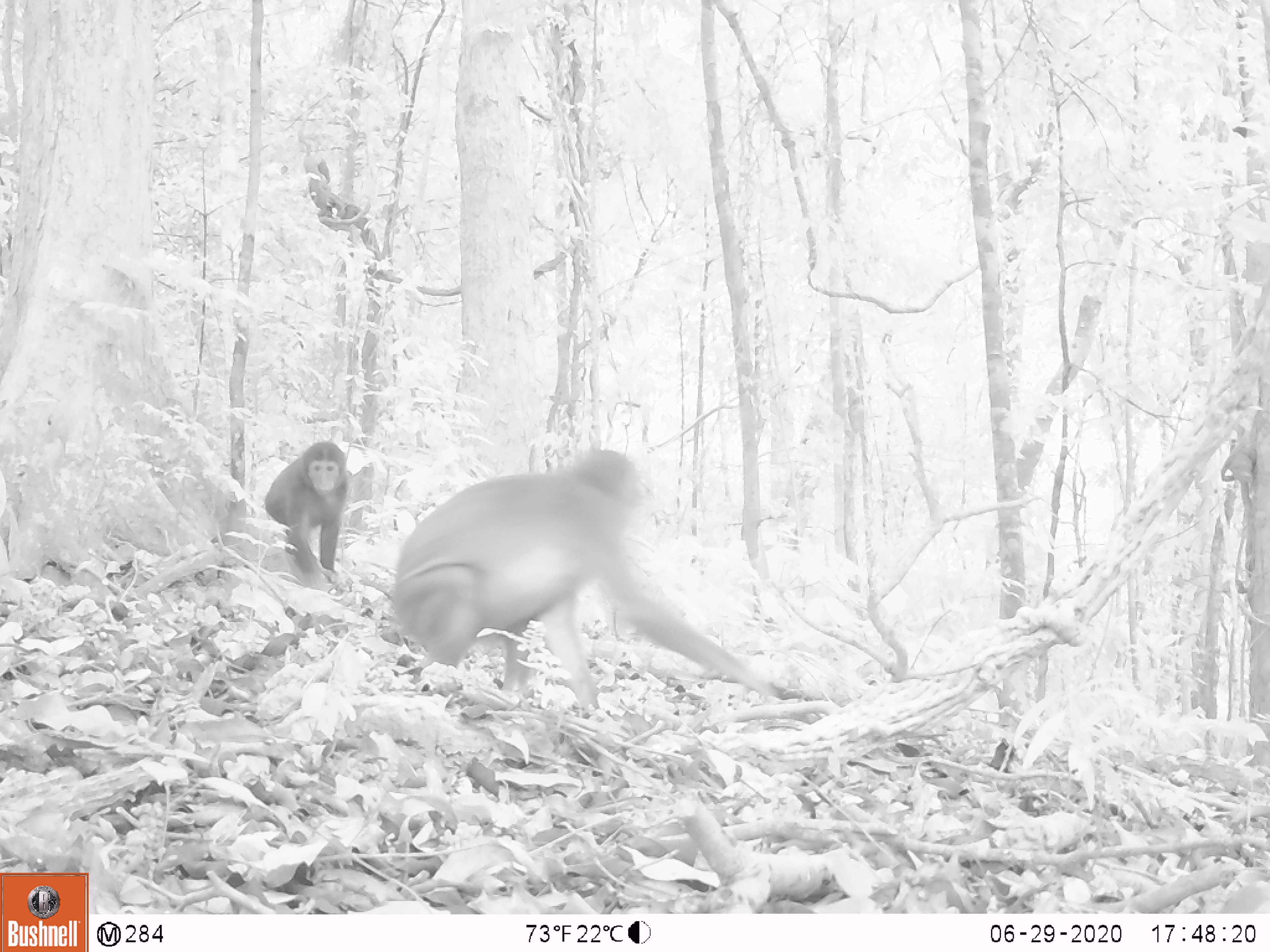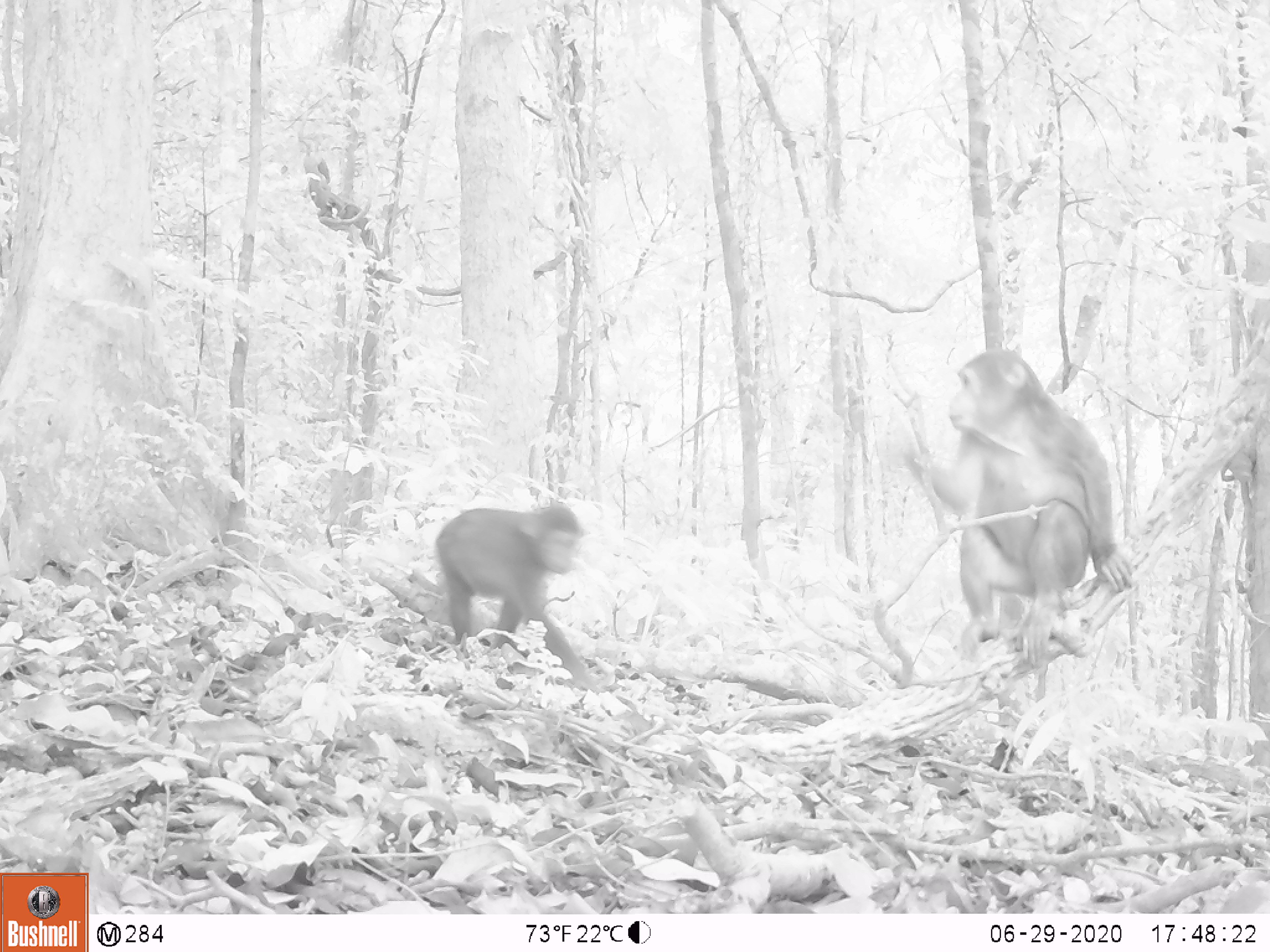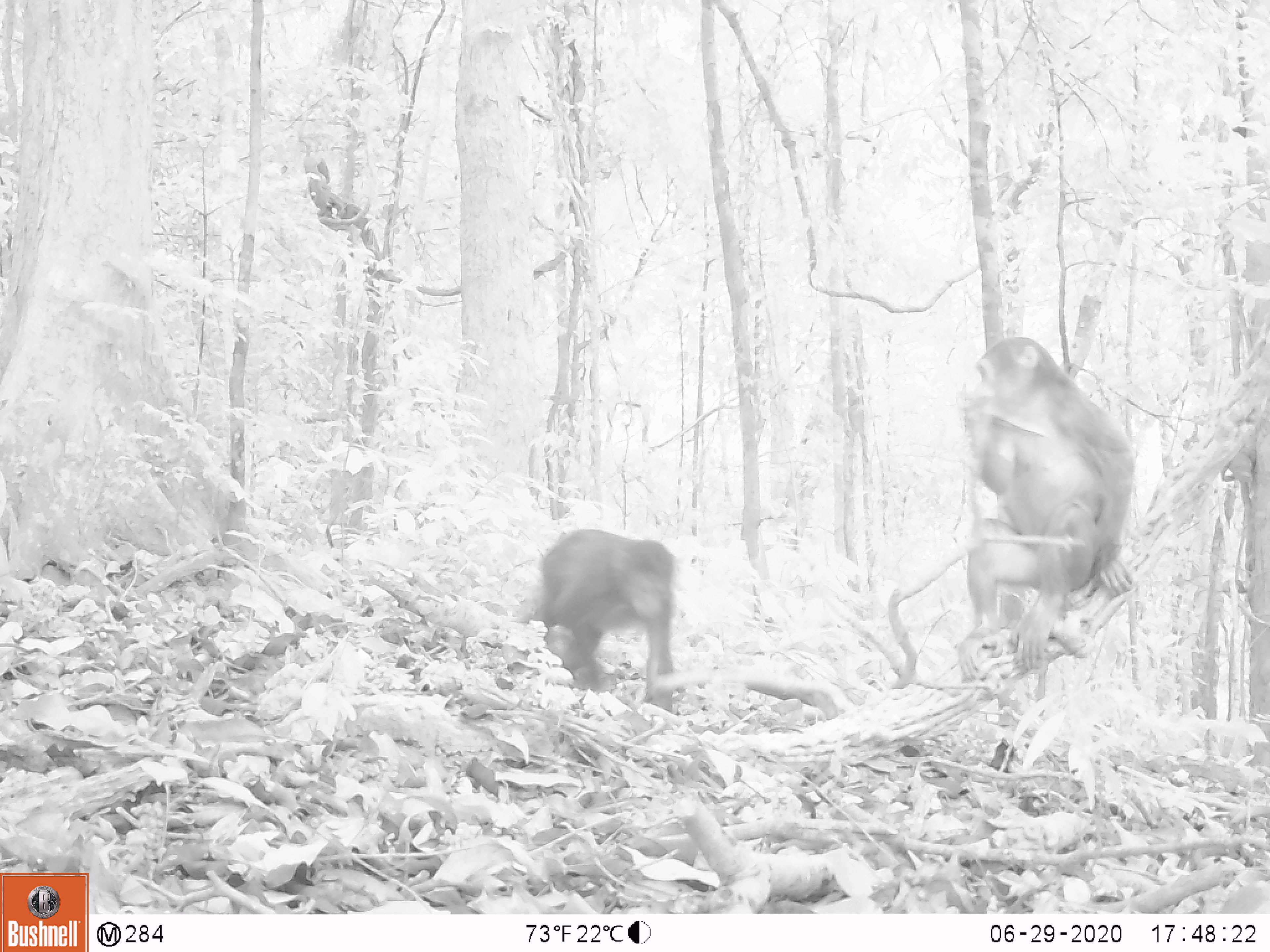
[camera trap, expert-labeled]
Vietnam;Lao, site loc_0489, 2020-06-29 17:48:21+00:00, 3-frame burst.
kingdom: Animalia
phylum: Chordata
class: Mammalia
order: Primates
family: Cercopithecidae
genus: Macaca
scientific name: Macaca arctoides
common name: stump-tailed macaque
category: stump tailed macaque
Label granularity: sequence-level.